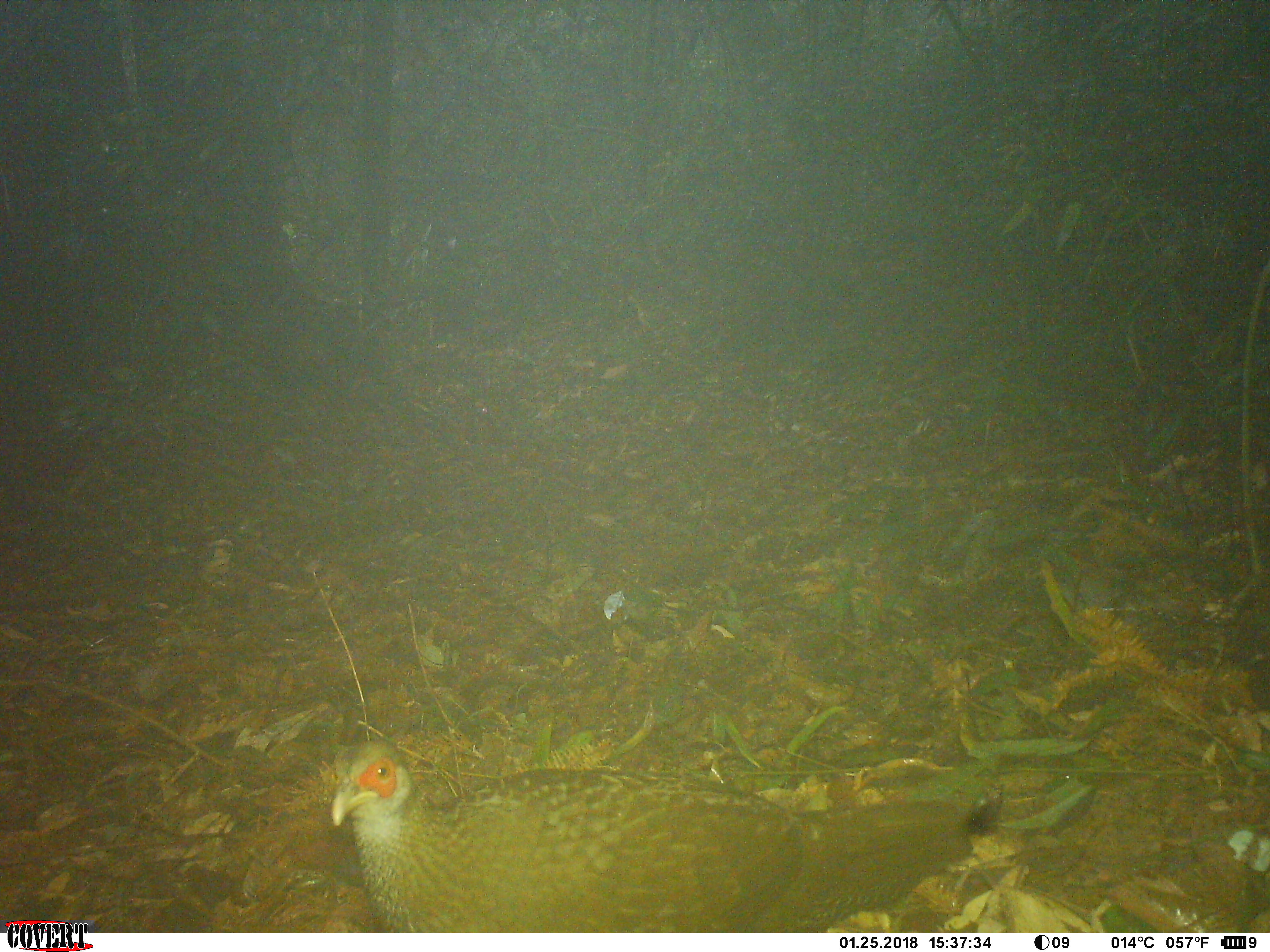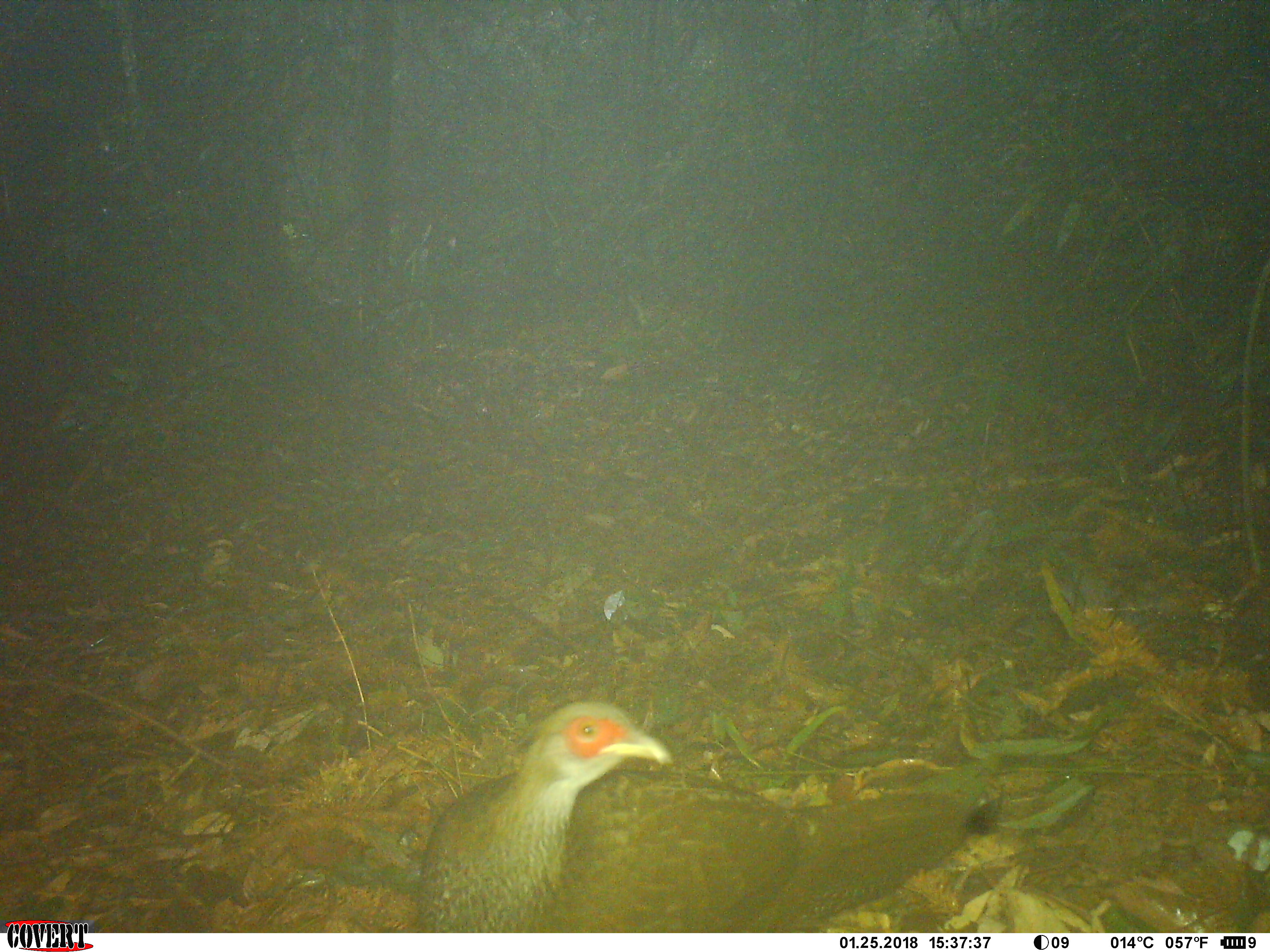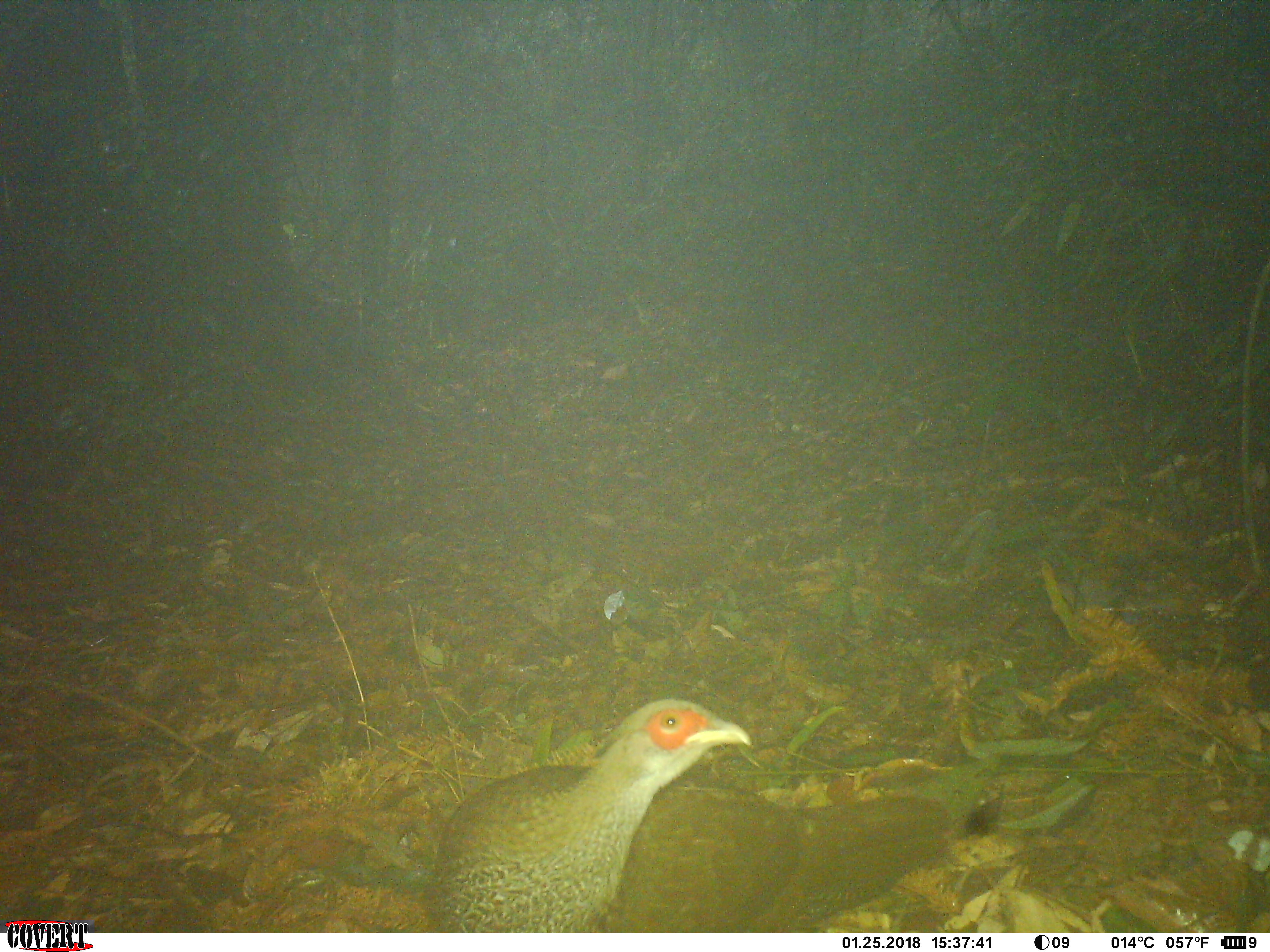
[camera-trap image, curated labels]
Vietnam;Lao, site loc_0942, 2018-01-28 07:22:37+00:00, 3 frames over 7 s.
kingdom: Animalia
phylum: Chordata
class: Aves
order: Galliformes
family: Phasianidae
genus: Lophura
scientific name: Lophura nycthemera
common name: silver pheasant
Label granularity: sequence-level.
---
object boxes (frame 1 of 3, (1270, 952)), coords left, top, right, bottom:
silver pheasant: 323, 734, 976, 930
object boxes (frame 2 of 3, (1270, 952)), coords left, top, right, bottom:
silver pheasant: 410, 697, 975, 933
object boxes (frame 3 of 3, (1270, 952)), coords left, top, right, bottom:
silver pheasant: 421, 696, 948, 932